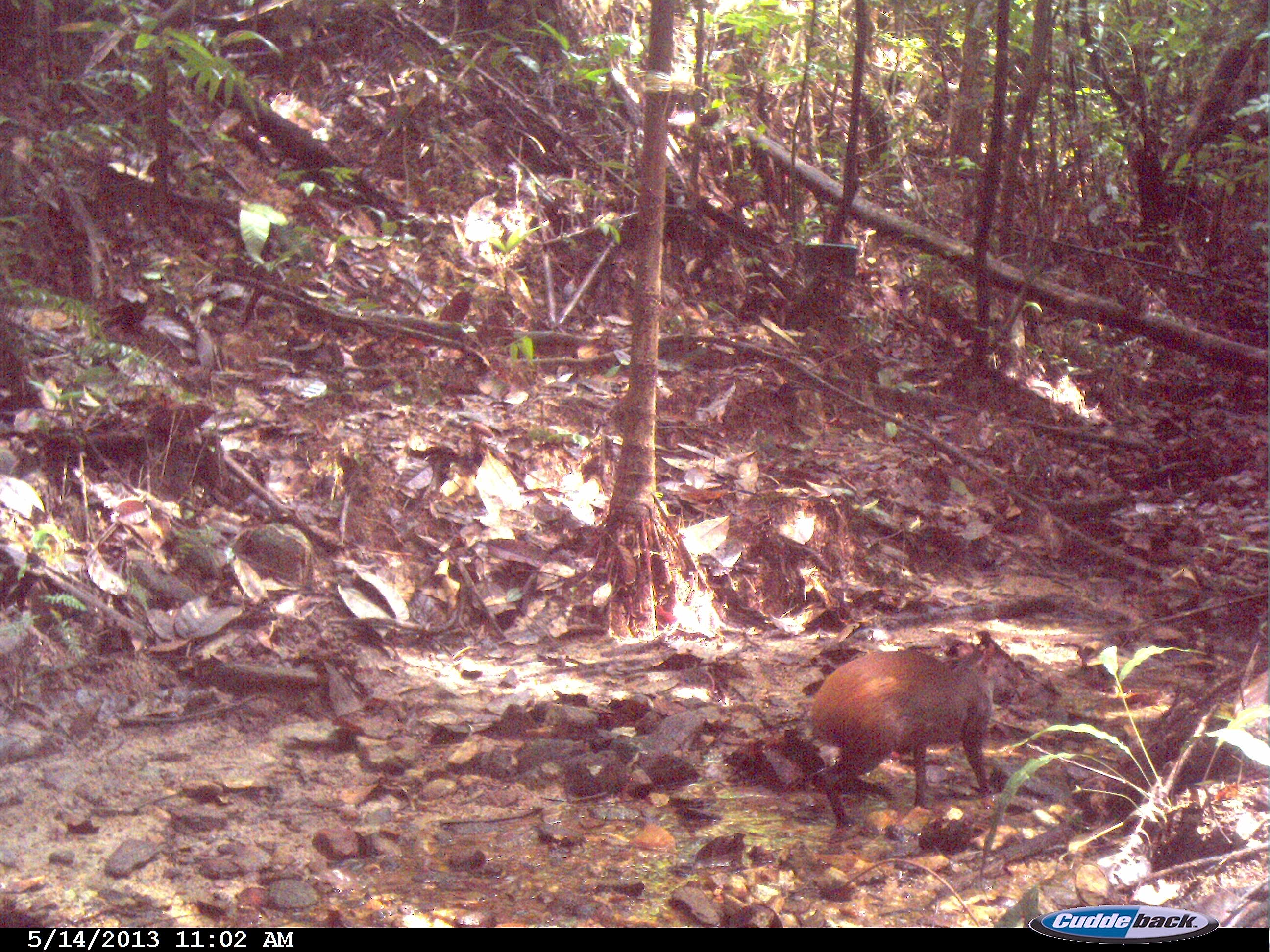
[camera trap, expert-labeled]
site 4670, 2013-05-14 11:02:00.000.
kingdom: Animalia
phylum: Chordata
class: Mammalia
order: Rodentia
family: Dasyproctidae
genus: Dasyprocta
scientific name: Dasyprocta leporina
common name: red-rumped agouti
Dasyprocta leporina (red-rumped agouti), count 1, age adult.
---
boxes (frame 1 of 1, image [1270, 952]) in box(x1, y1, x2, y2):
dasyprocta leporina: box(805, 628, 1019, 828)